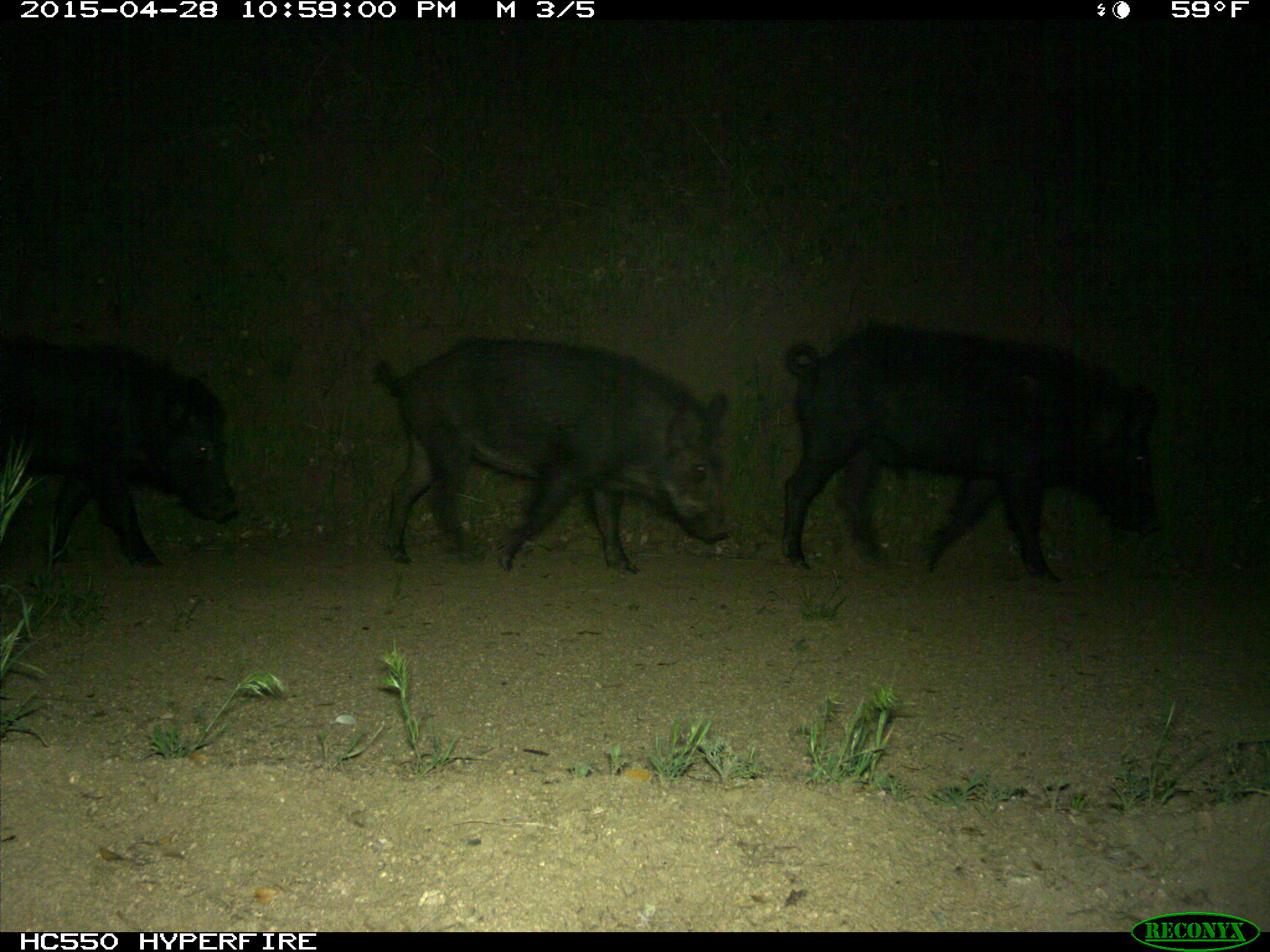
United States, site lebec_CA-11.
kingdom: Animalia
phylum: Chordata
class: Mammalia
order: Artiodactyla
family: Suidae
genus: Sus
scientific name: Sus scrofa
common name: wild boar